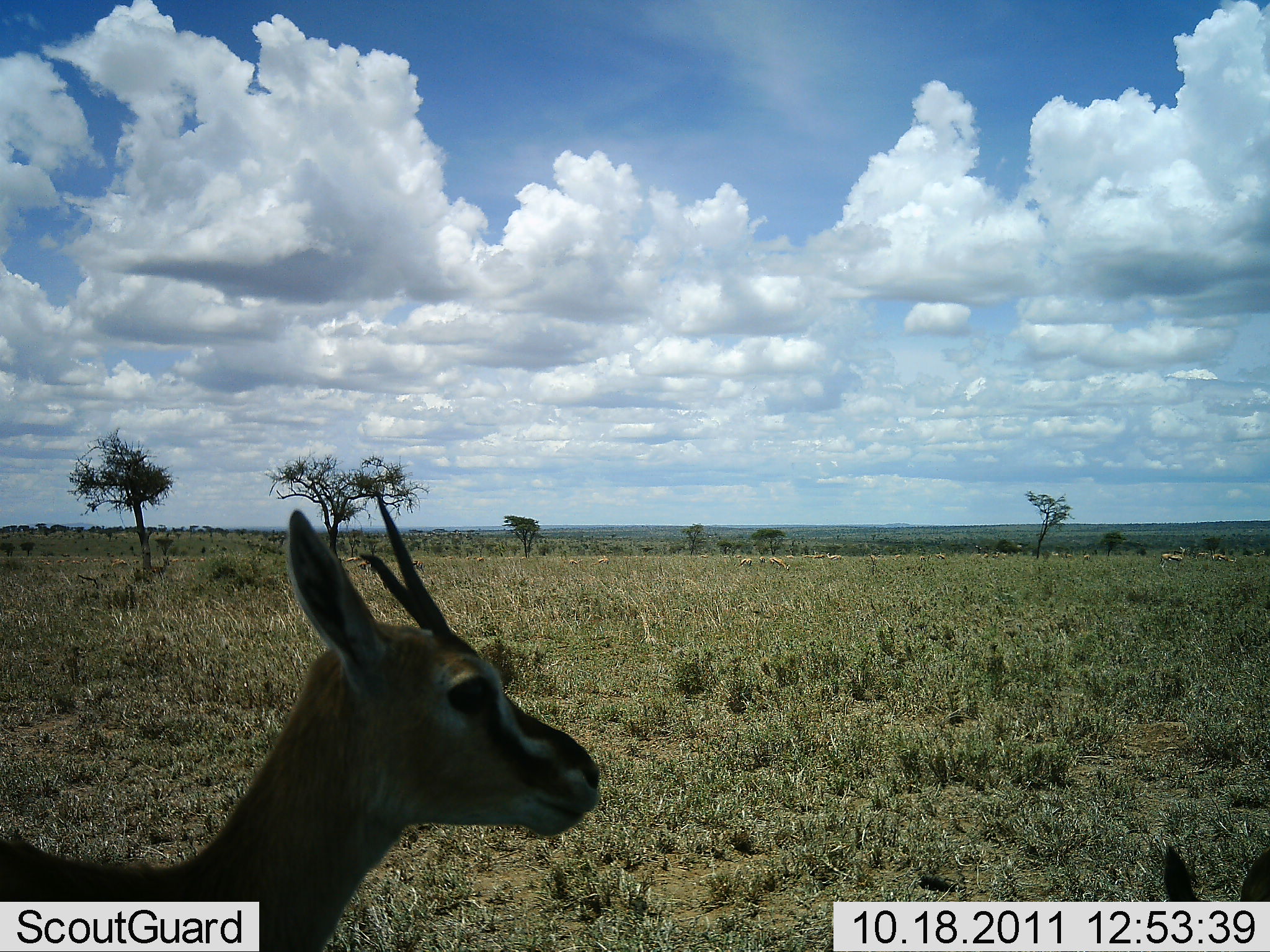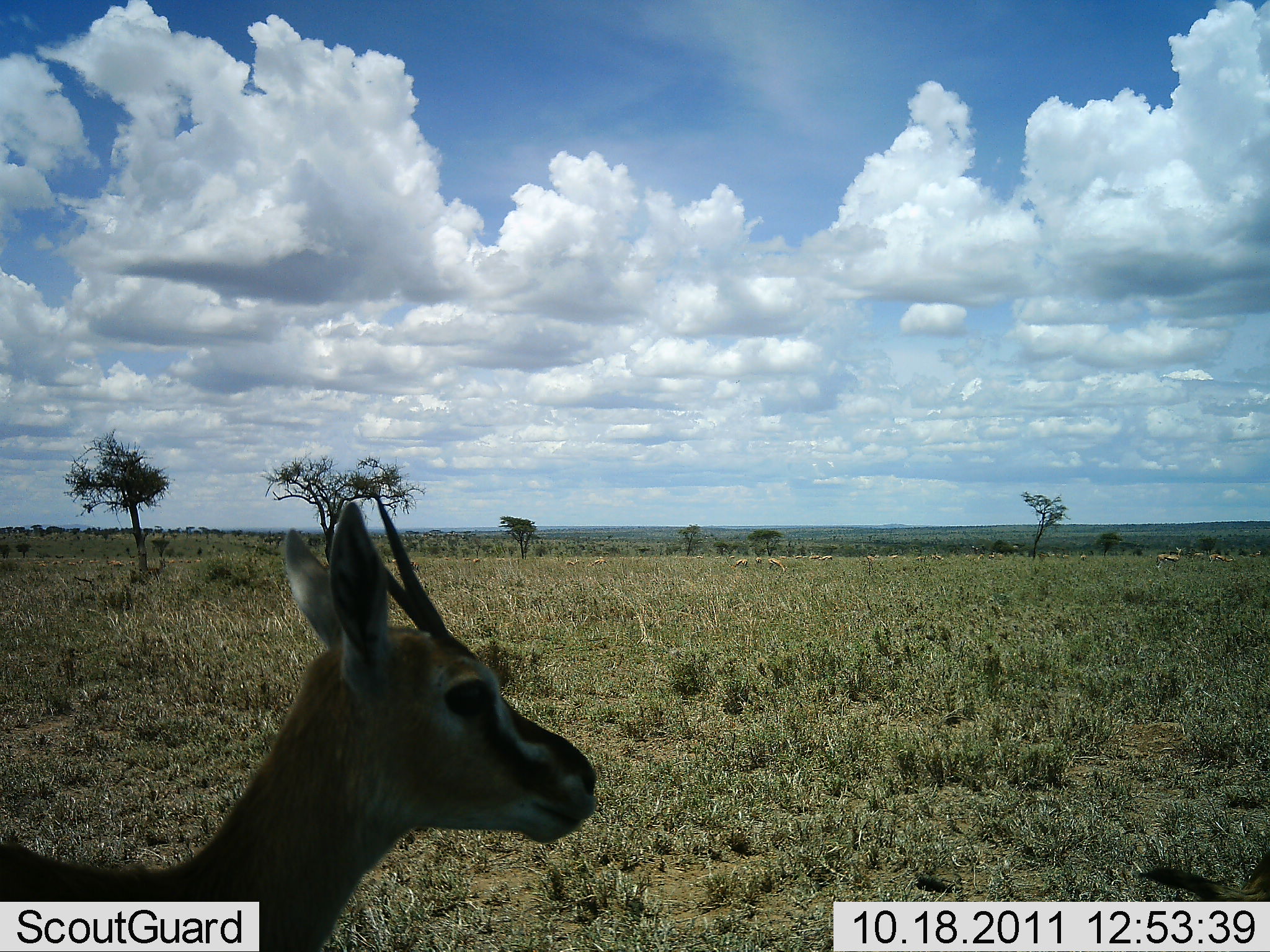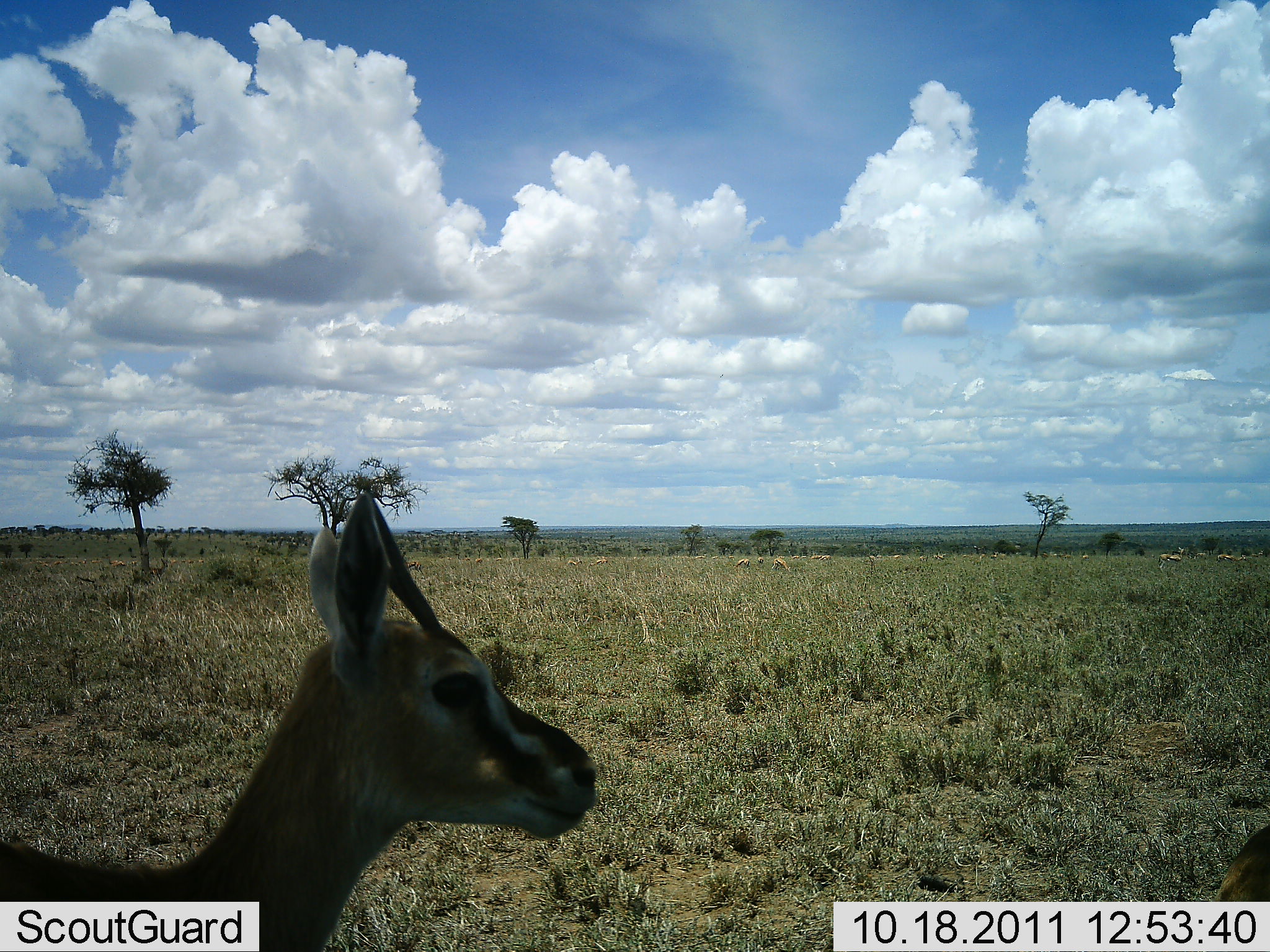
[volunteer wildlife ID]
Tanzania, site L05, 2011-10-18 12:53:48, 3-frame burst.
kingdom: Animalia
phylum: Chordata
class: Mammalia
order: Artiodactyla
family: Bovidae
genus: Eudorcas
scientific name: Eudorcas thomsonii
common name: thomson's gazelle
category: gazellethomsons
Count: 2.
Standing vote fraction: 100%.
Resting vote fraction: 10%.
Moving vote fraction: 0%.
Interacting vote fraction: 0%.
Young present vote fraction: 0%.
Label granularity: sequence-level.